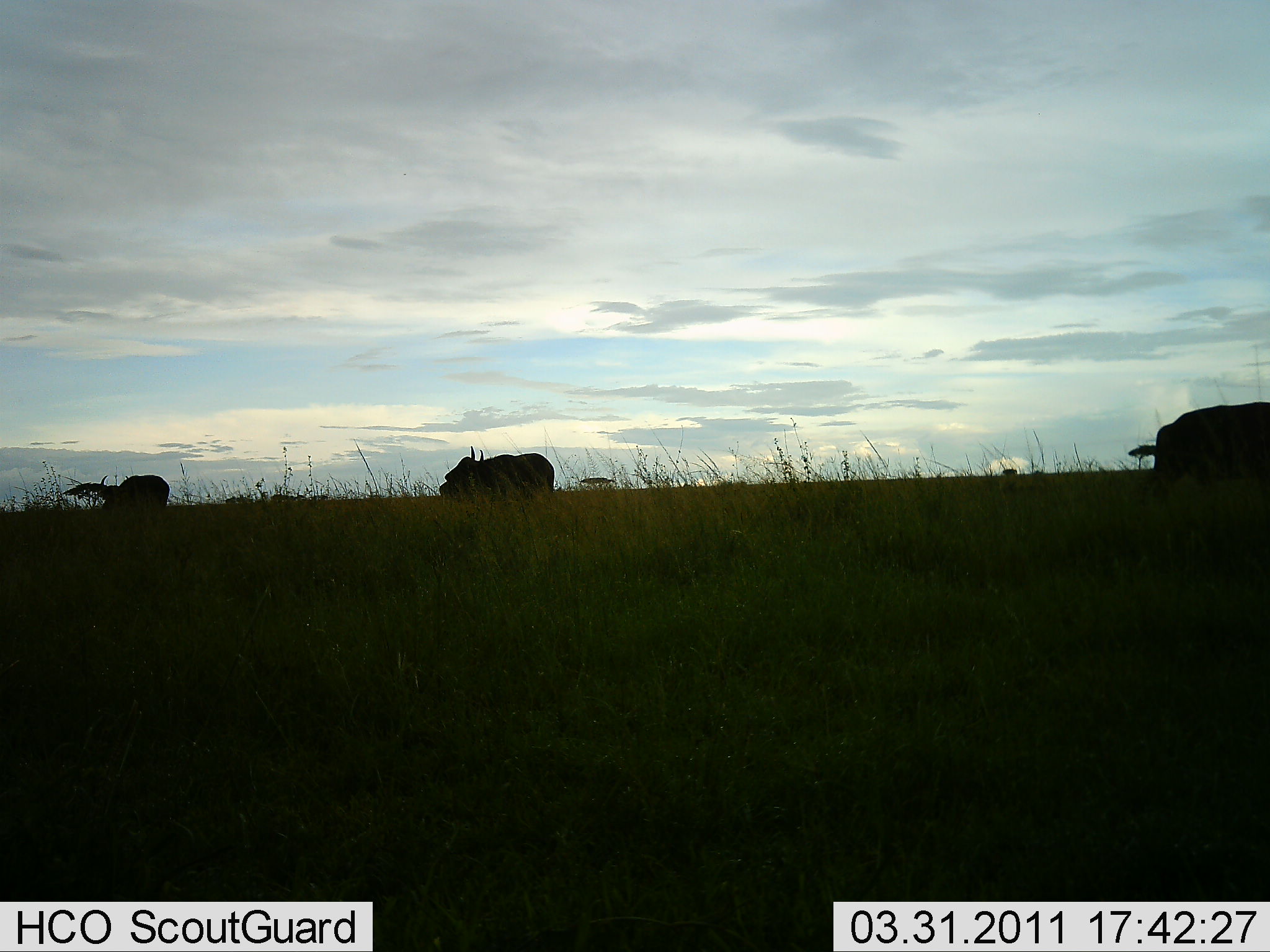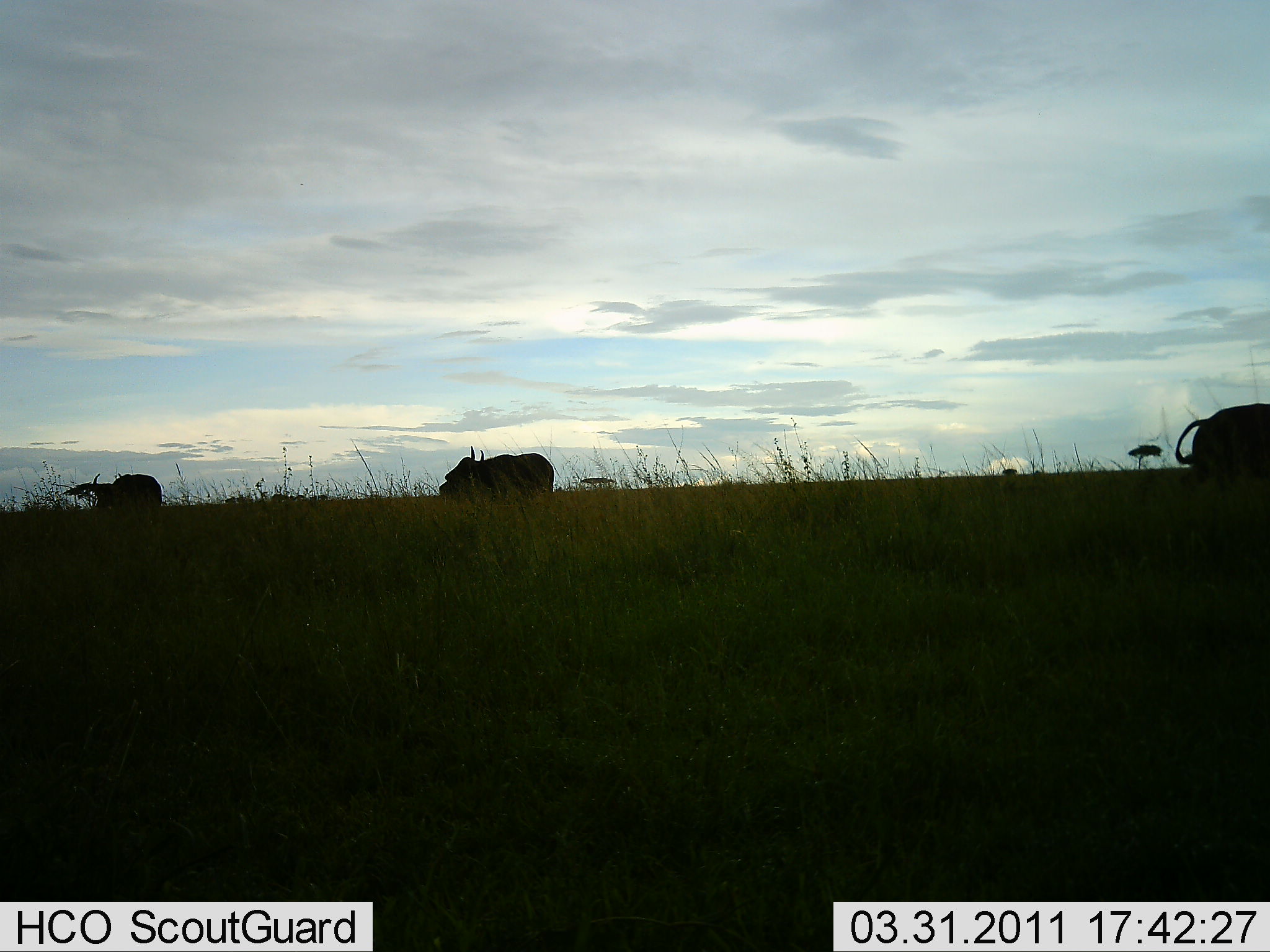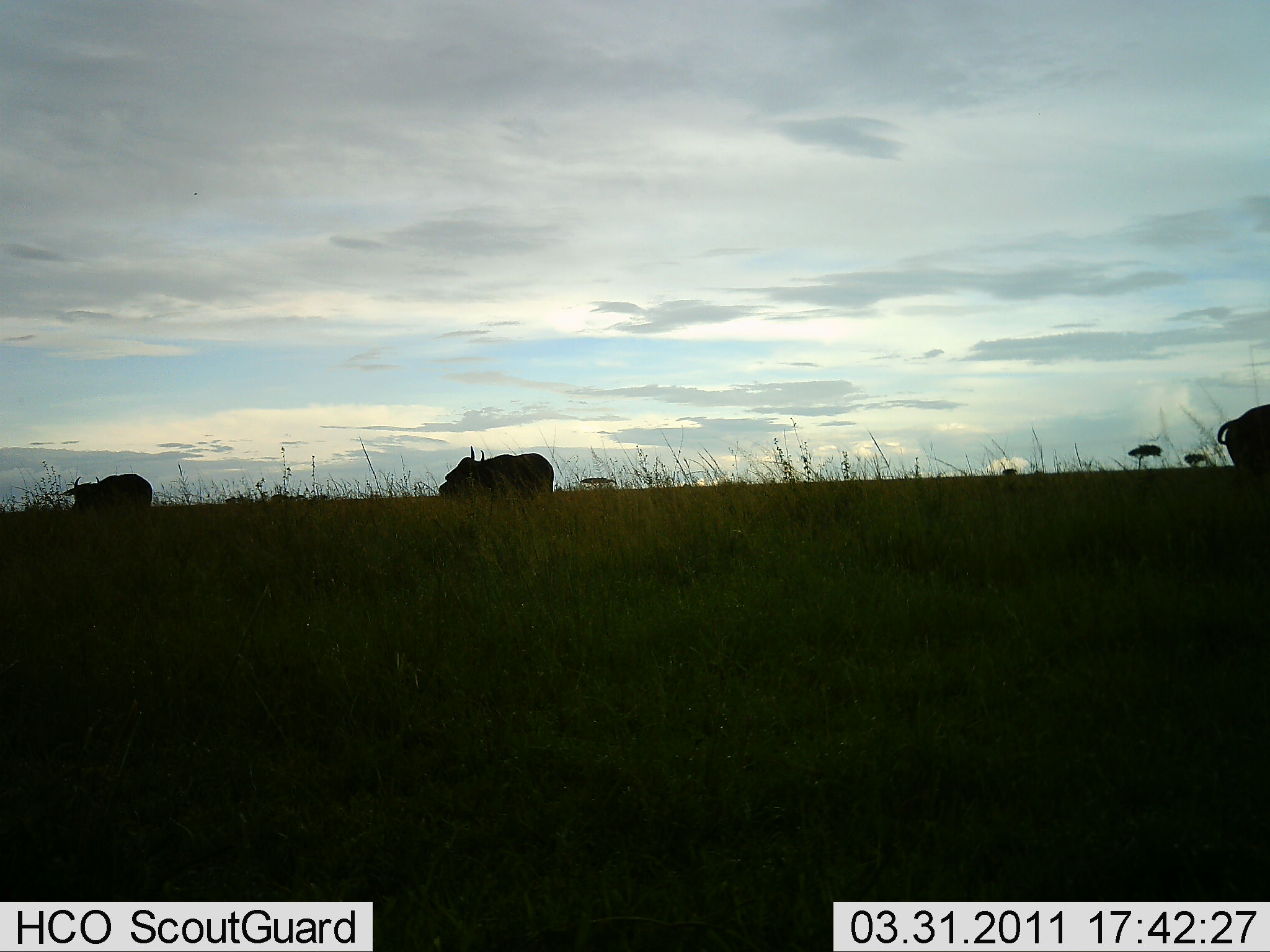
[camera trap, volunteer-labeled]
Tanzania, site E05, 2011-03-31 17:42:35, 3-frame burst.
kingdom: Animalia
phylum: Chordata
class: Mammalia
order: Artiodactyla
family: Bovidae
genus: Syncerus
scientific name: Syncerus caffer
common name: cape buffalo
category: buffalo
Buffalo (cape buffalo) (Syncerus caffer), count 3. Behavior (volunteer vote fractions): standing 82%, resting 0%, moving 55%, interacting 0%. Young present (vote fraction): 0%. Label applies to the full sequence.